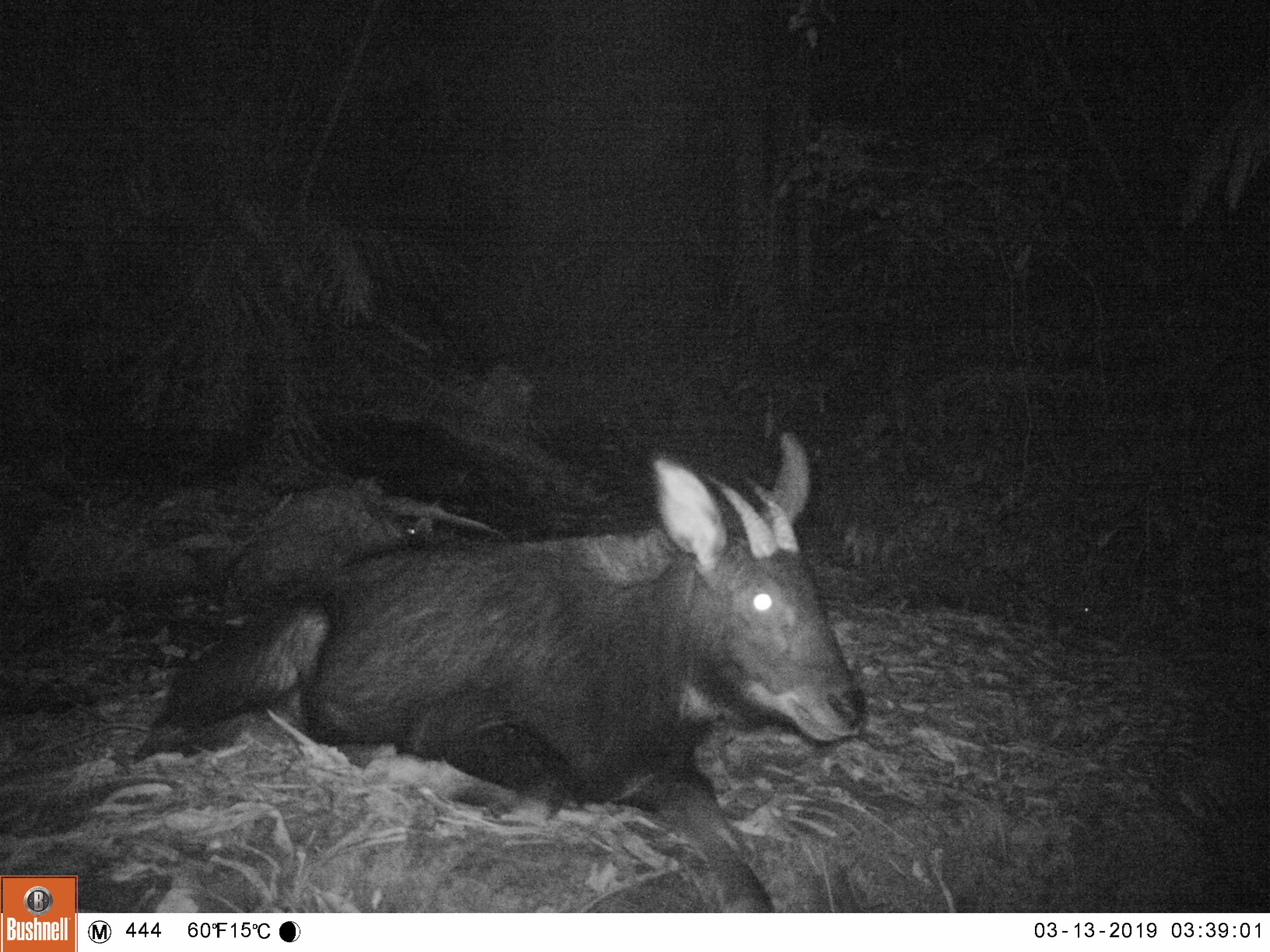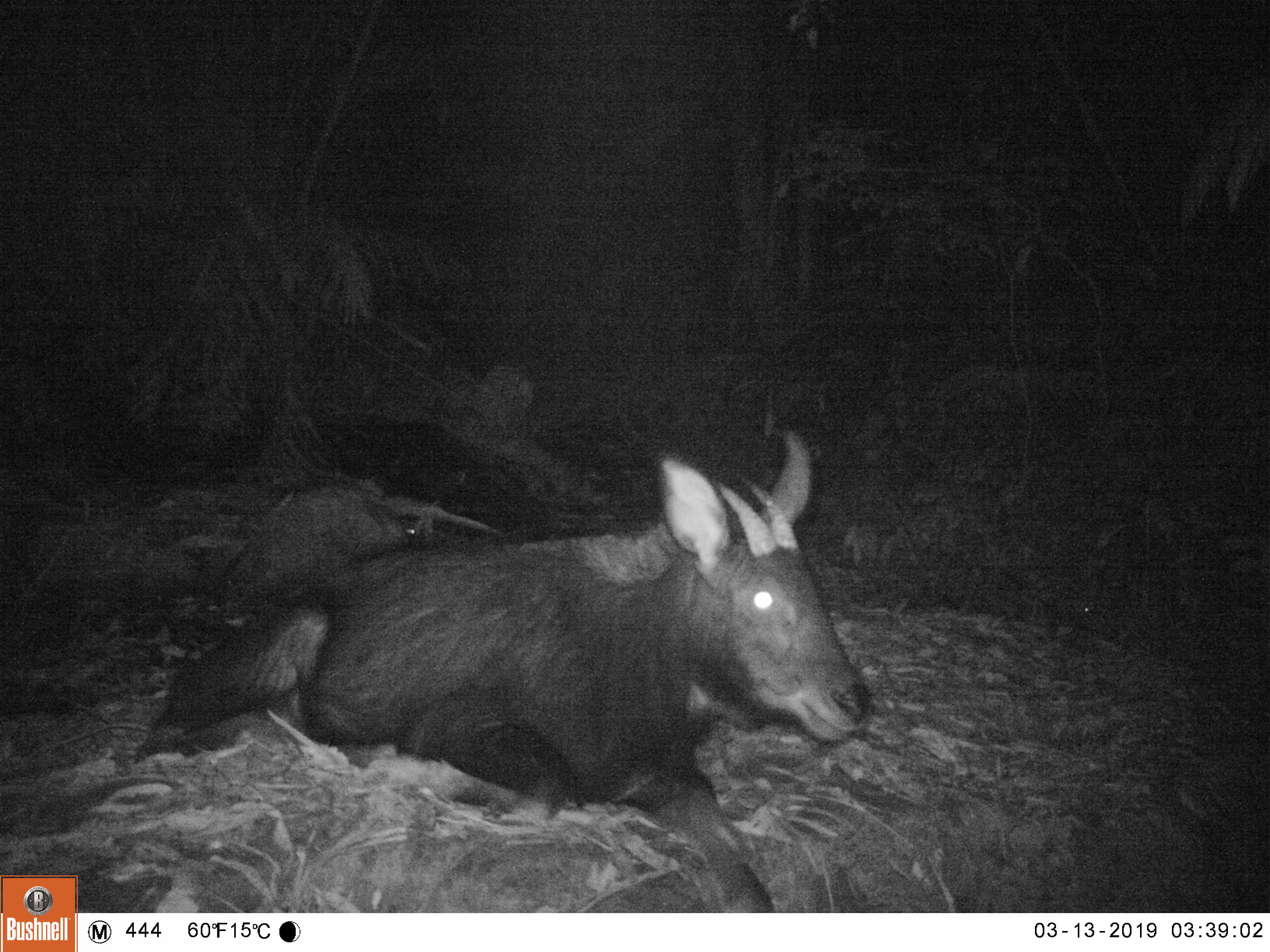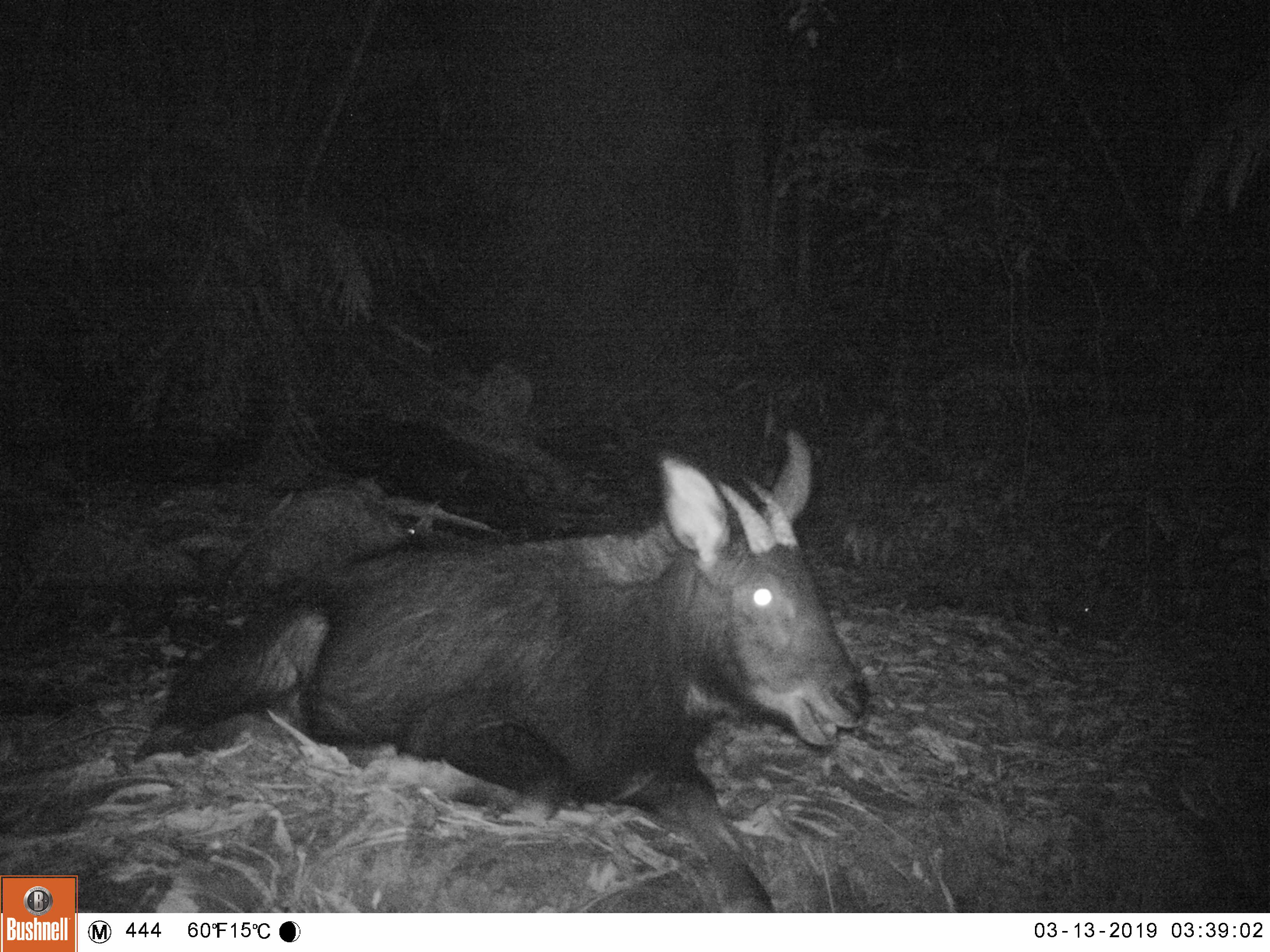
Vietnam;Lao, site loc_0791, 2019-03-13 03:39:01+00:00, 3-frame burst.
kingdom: Animalia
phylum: Chordata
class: Mammalia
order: Artiodactyla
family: Bovidae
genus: Capricornis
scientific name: Capricornis sumatraensis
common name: chinese serow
Chinese serow (Capricornis sumatraensis). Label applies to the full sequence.